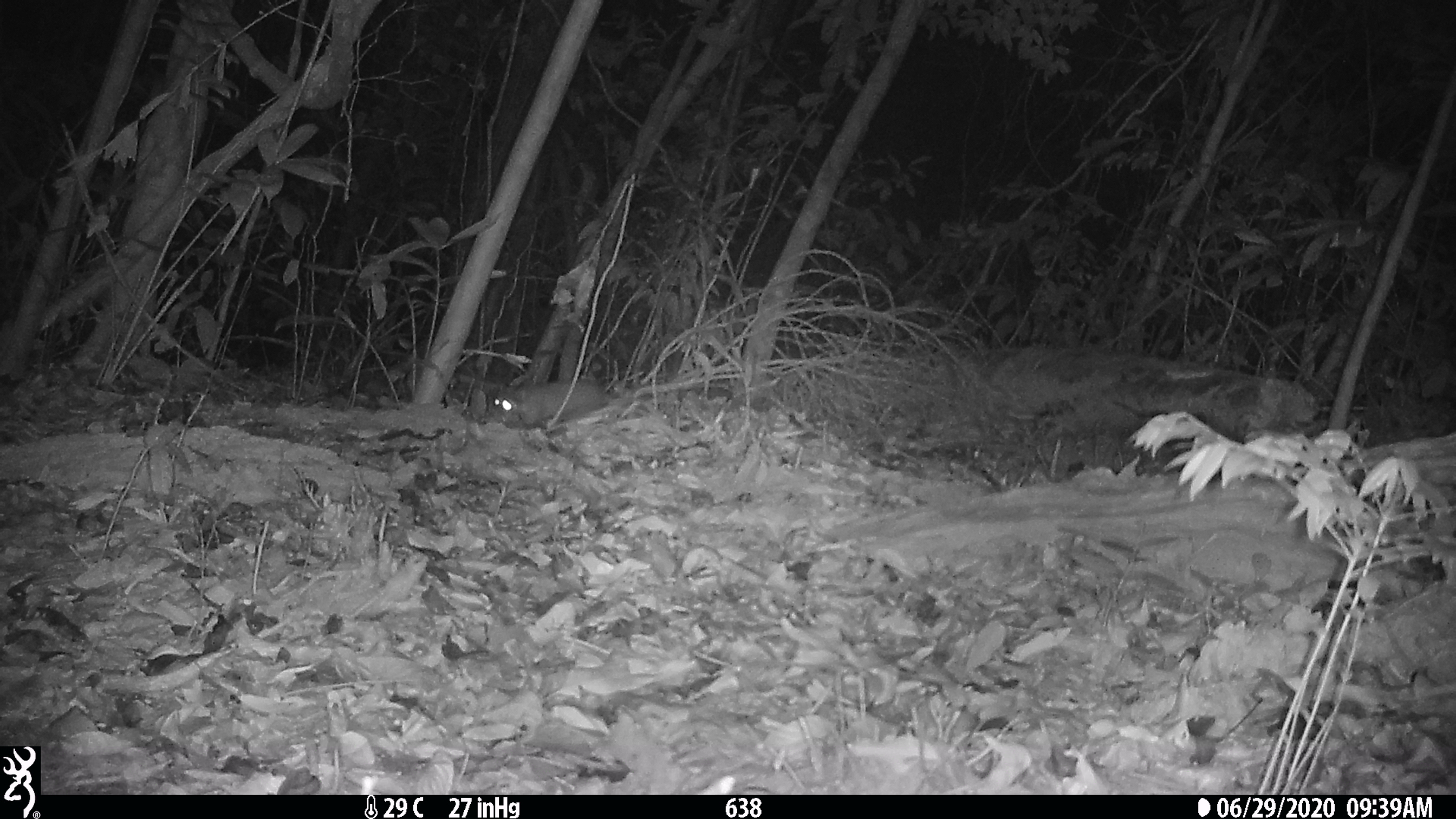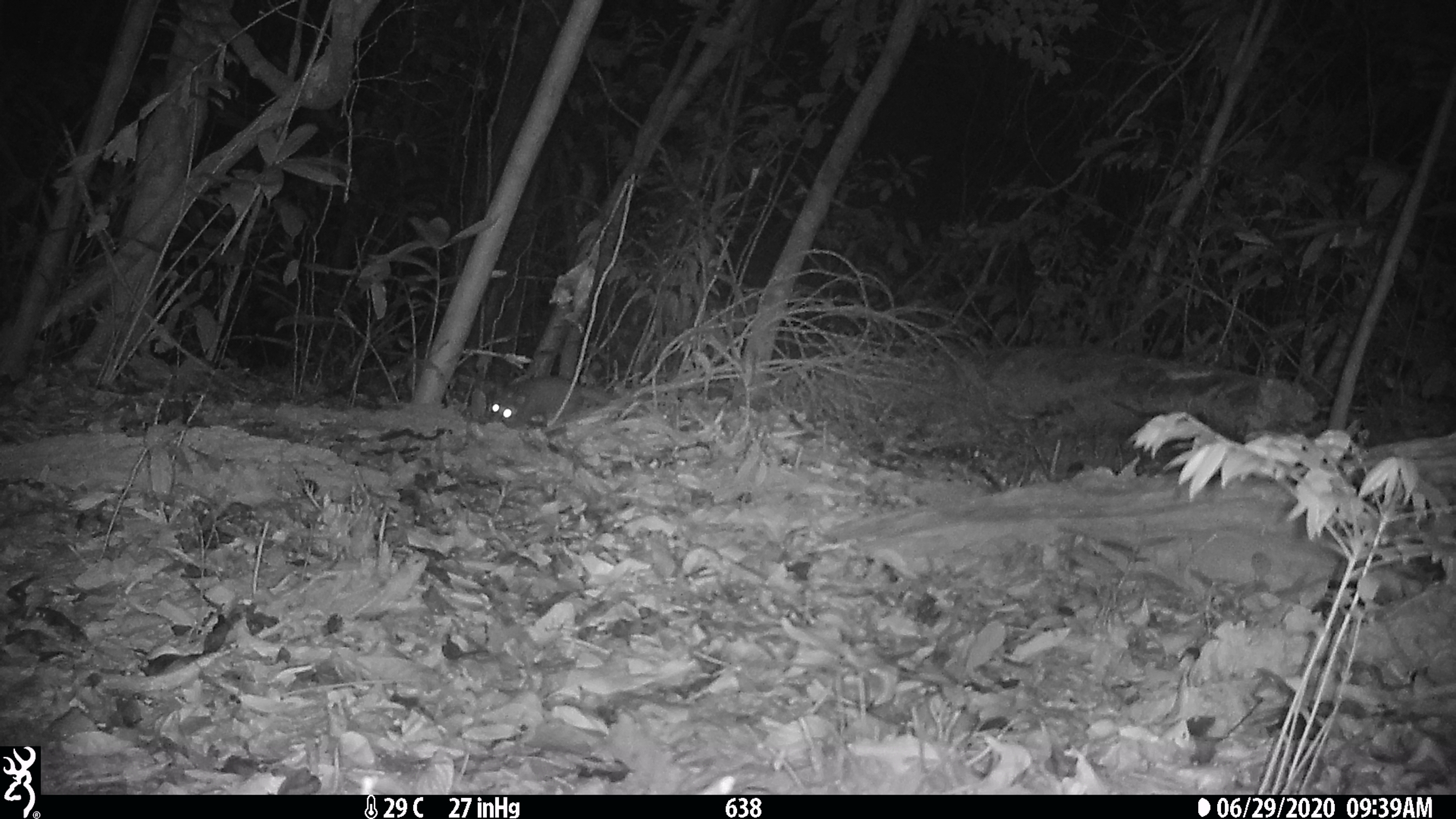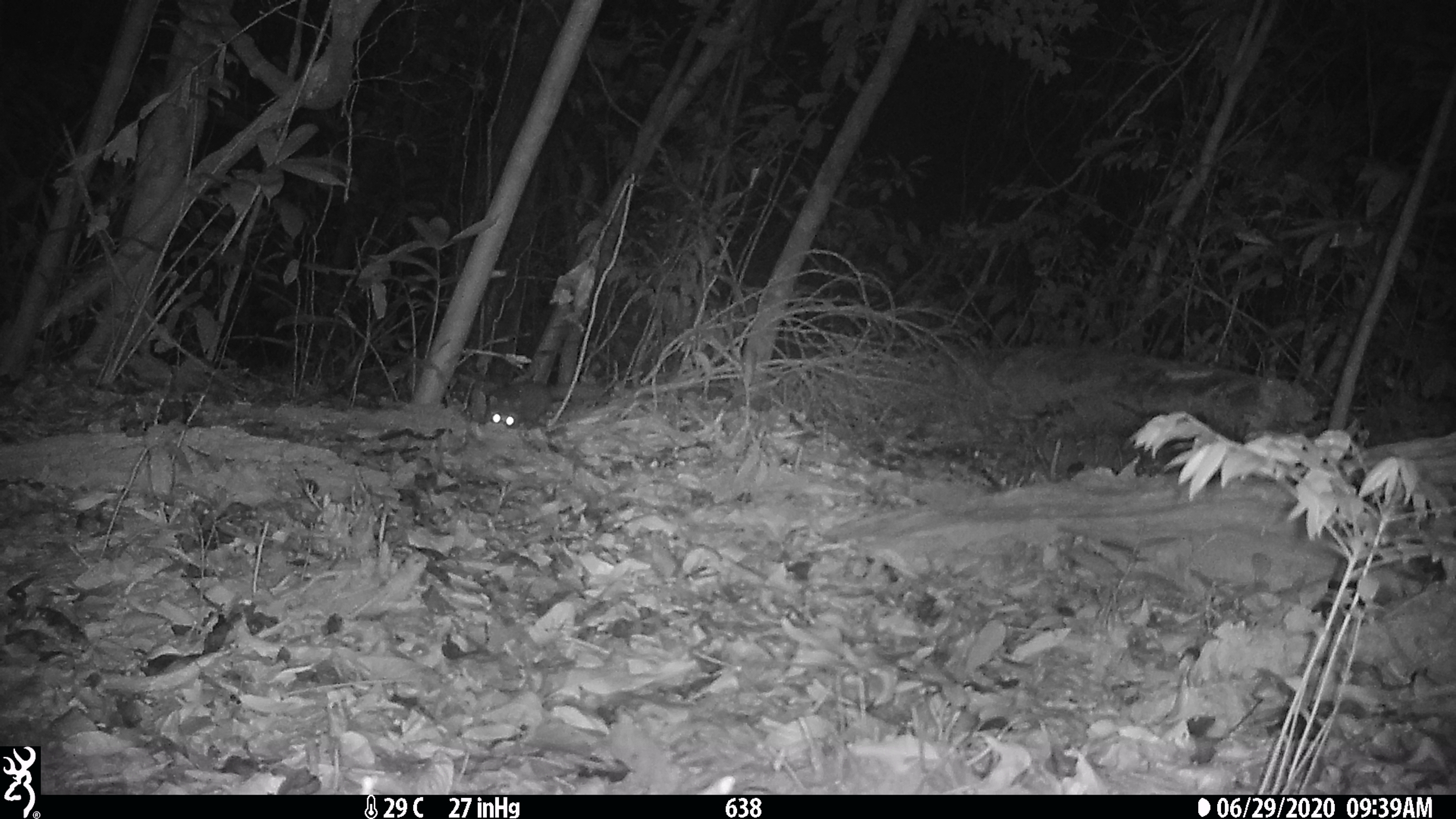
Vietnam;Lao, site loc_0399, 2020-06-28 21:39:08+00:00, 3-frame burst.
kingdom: Animalia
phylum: Chordata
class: Mammalia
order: Carnivora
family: Mustelidae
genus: Melogale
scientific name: Melogale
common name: ferret badger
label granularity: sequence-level